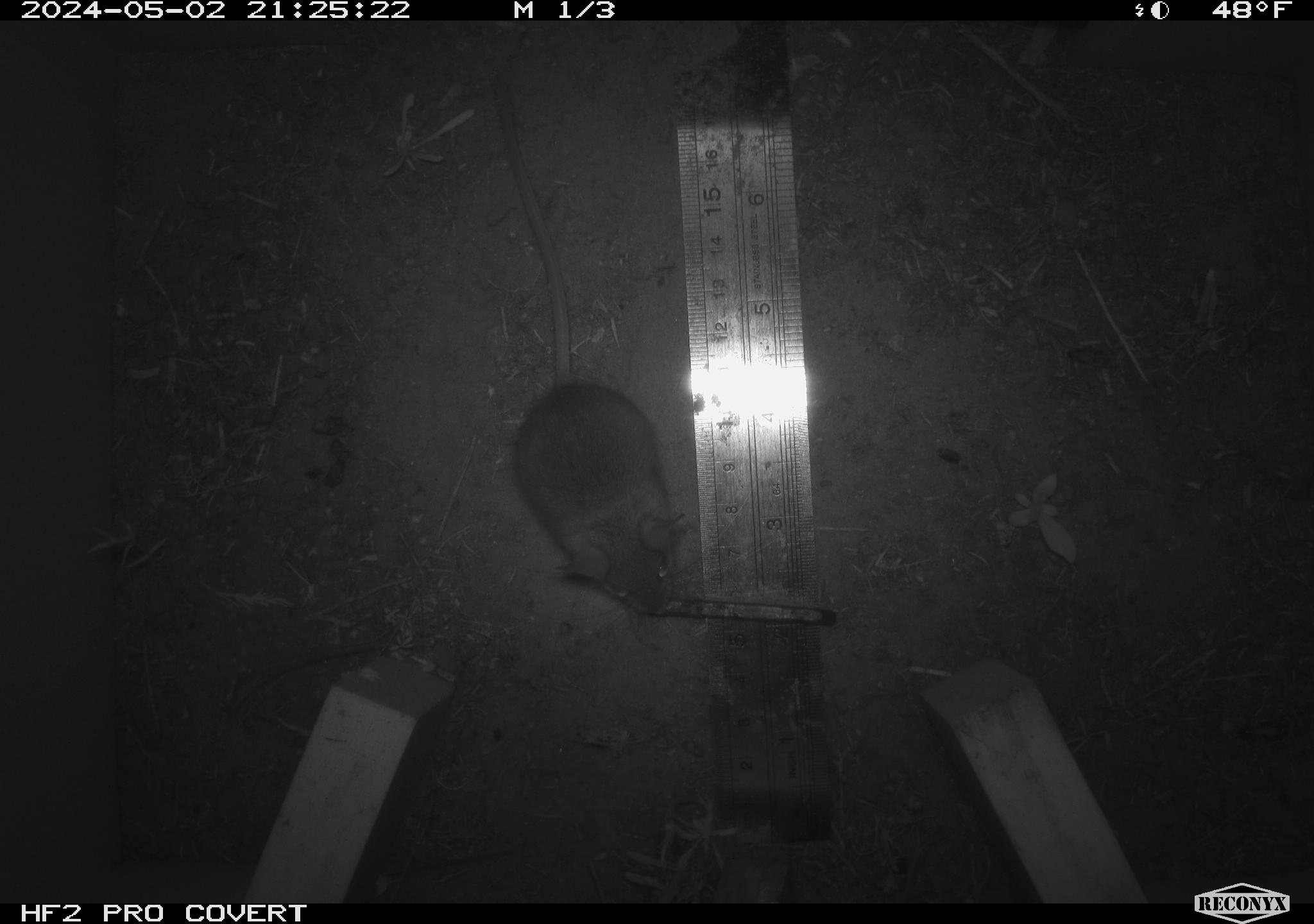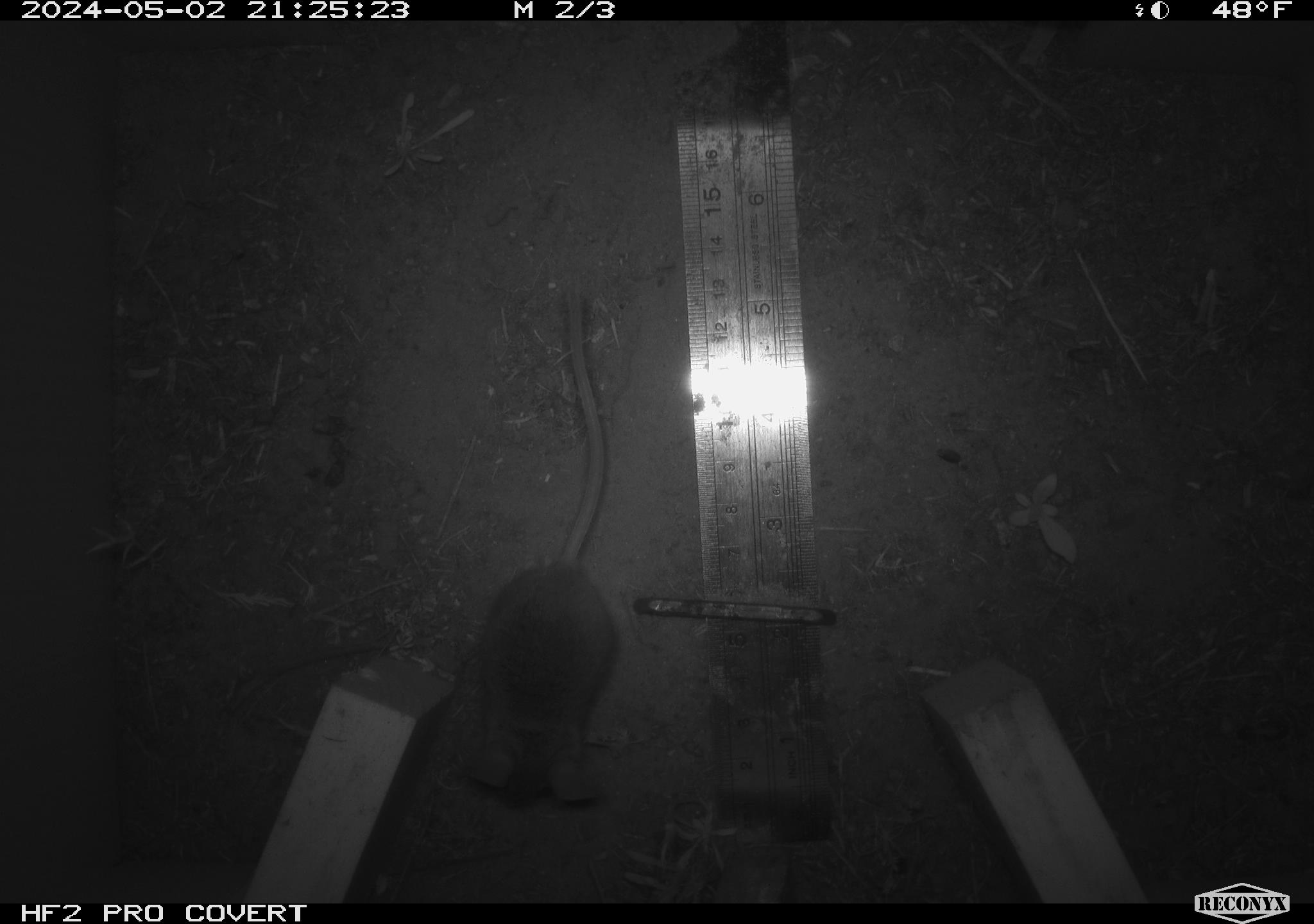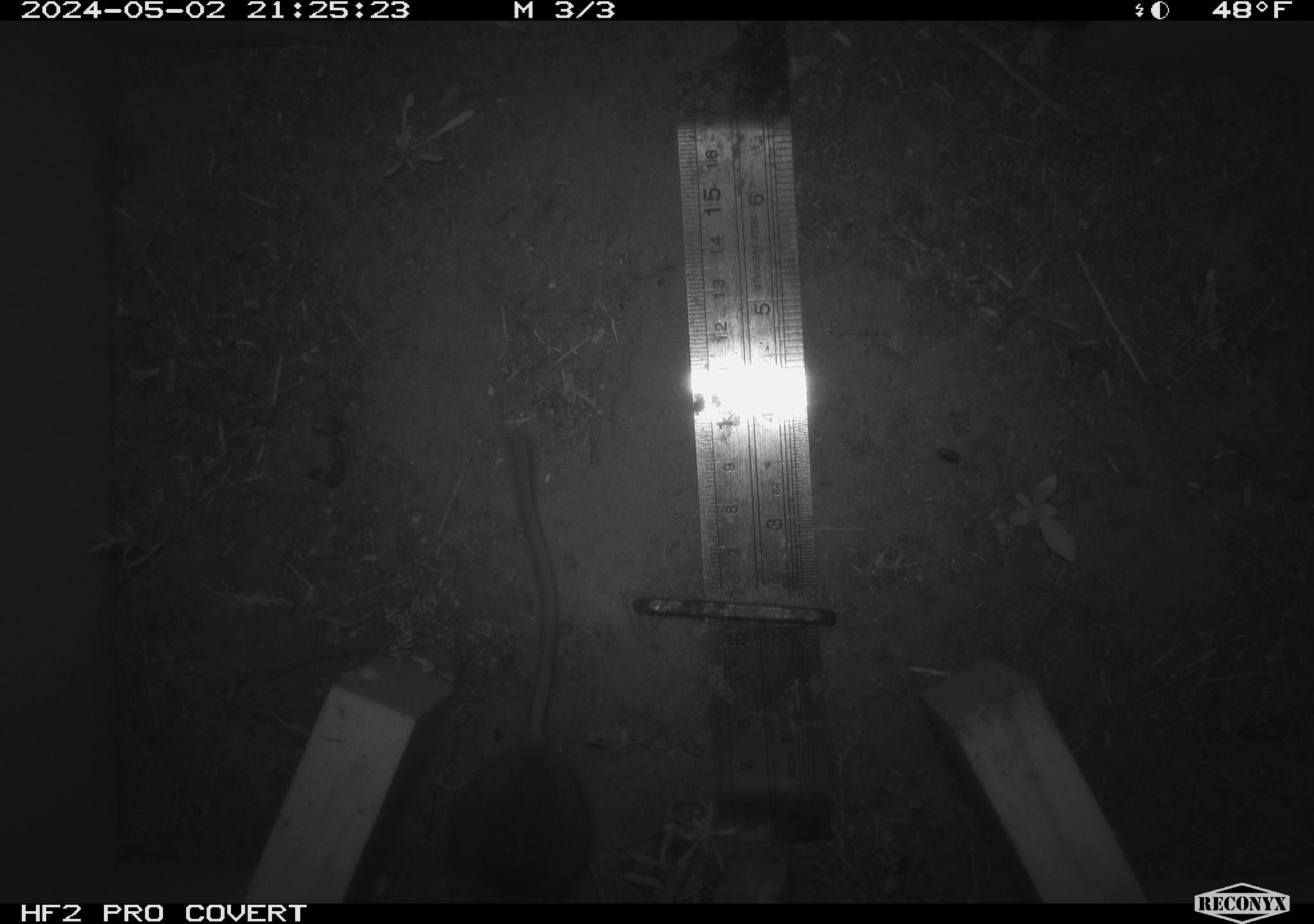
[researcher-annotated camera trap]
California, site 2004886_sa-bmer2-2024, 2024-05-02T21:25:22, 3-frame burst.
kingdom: Animalia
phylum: Chordata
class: Mammalia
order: Rodentia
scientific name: Rodentia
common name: mouse species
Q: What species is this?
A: Mouse species (Rodentia).